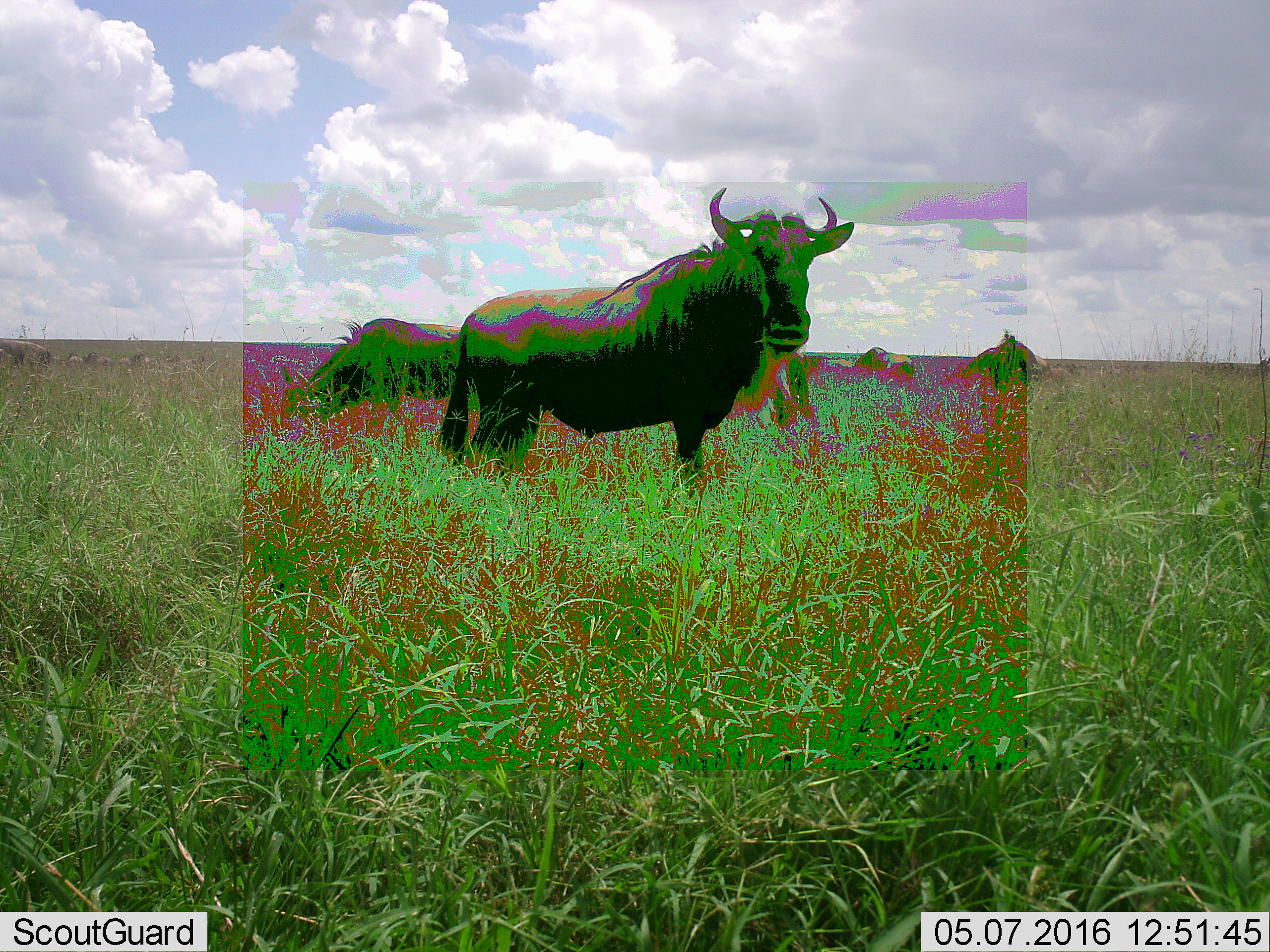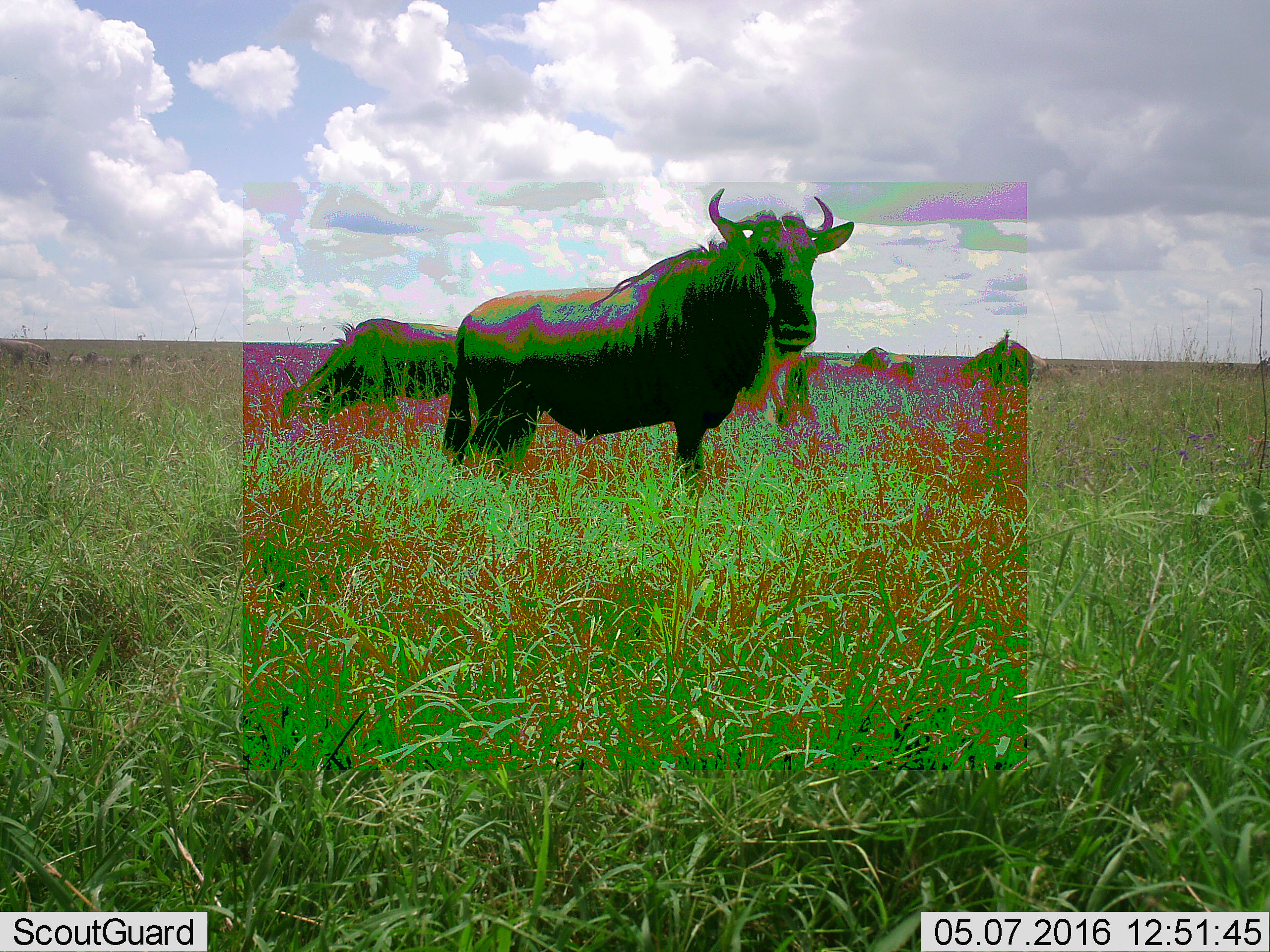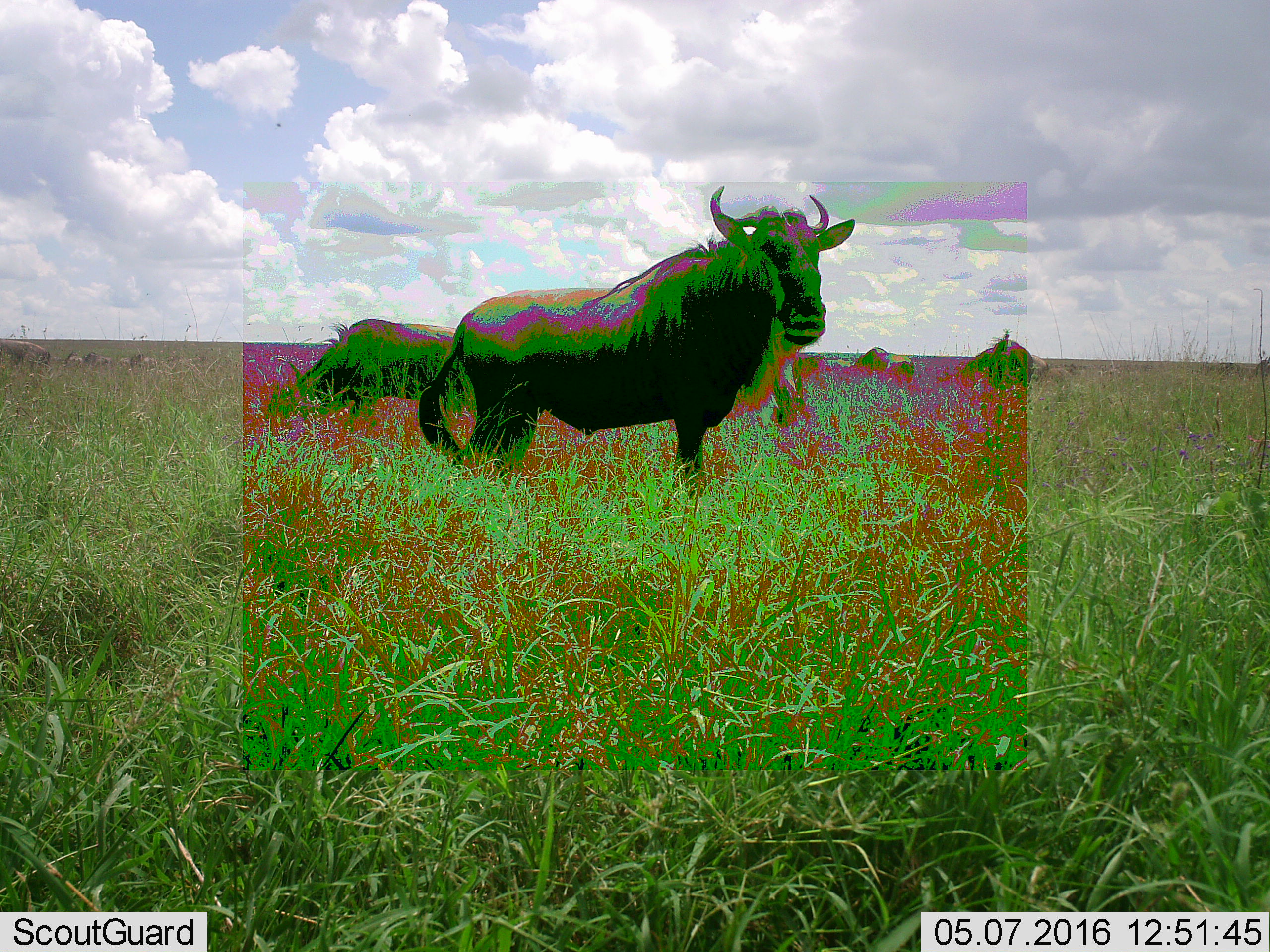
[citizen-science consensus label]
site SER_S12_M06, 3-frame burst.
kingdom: Animalia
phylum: Chordata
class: Mammalia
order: Artiodactyla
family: Bovidae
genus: Connochaetes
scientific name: Connochaetes taurinus taurinus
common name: blue wildebeest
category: wildebeestblue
Wildebeestblue (blue wildebeest) (Connochaetes taurinus taurinus), count 5. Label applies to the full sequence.